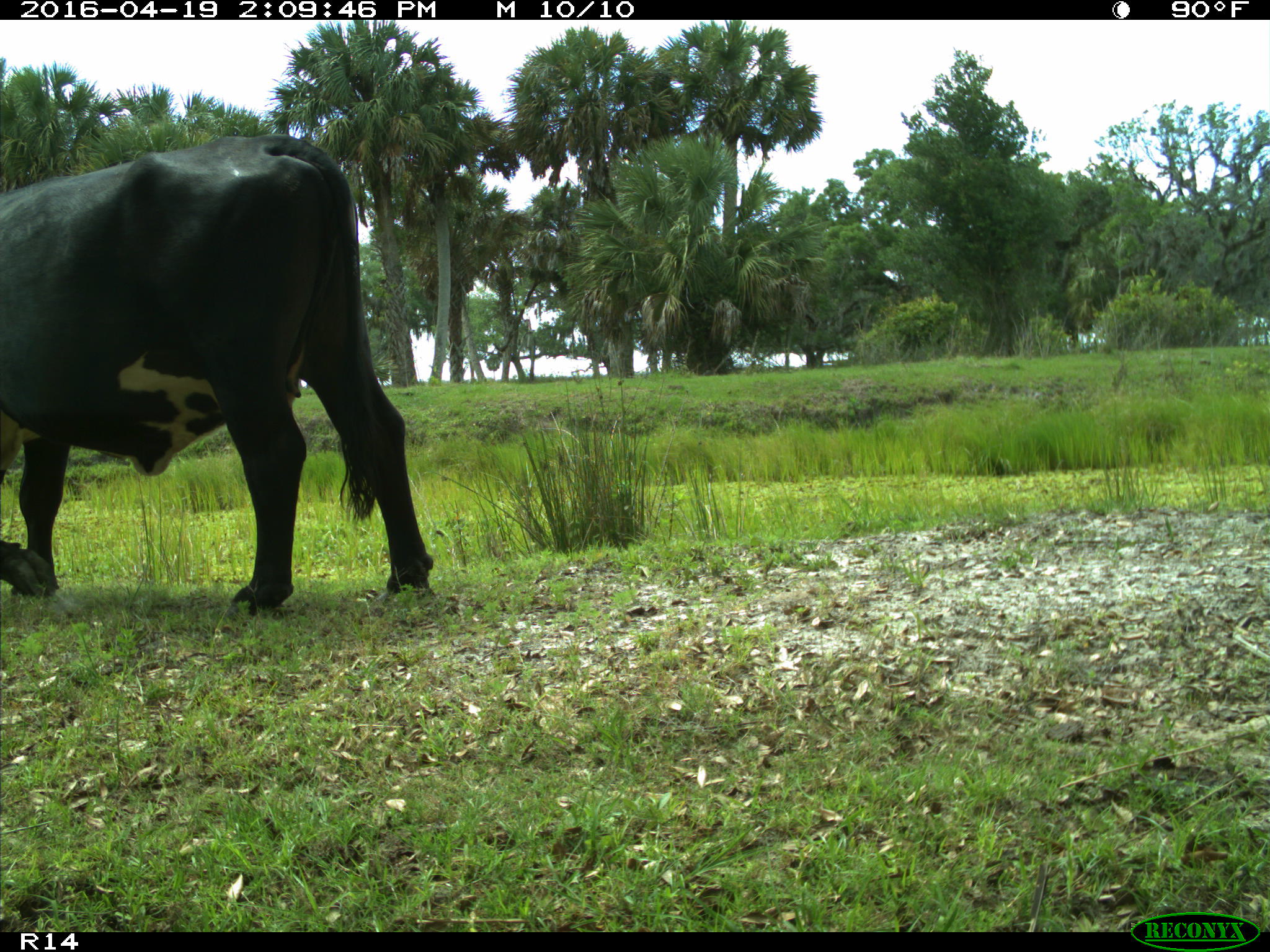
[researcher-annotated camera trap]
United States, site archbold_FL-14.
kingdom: Animalia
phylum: Chordata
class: Mammalia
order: Artiodactyla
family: Bovidae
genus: Bos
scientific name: Bos taurus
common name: domestic cow